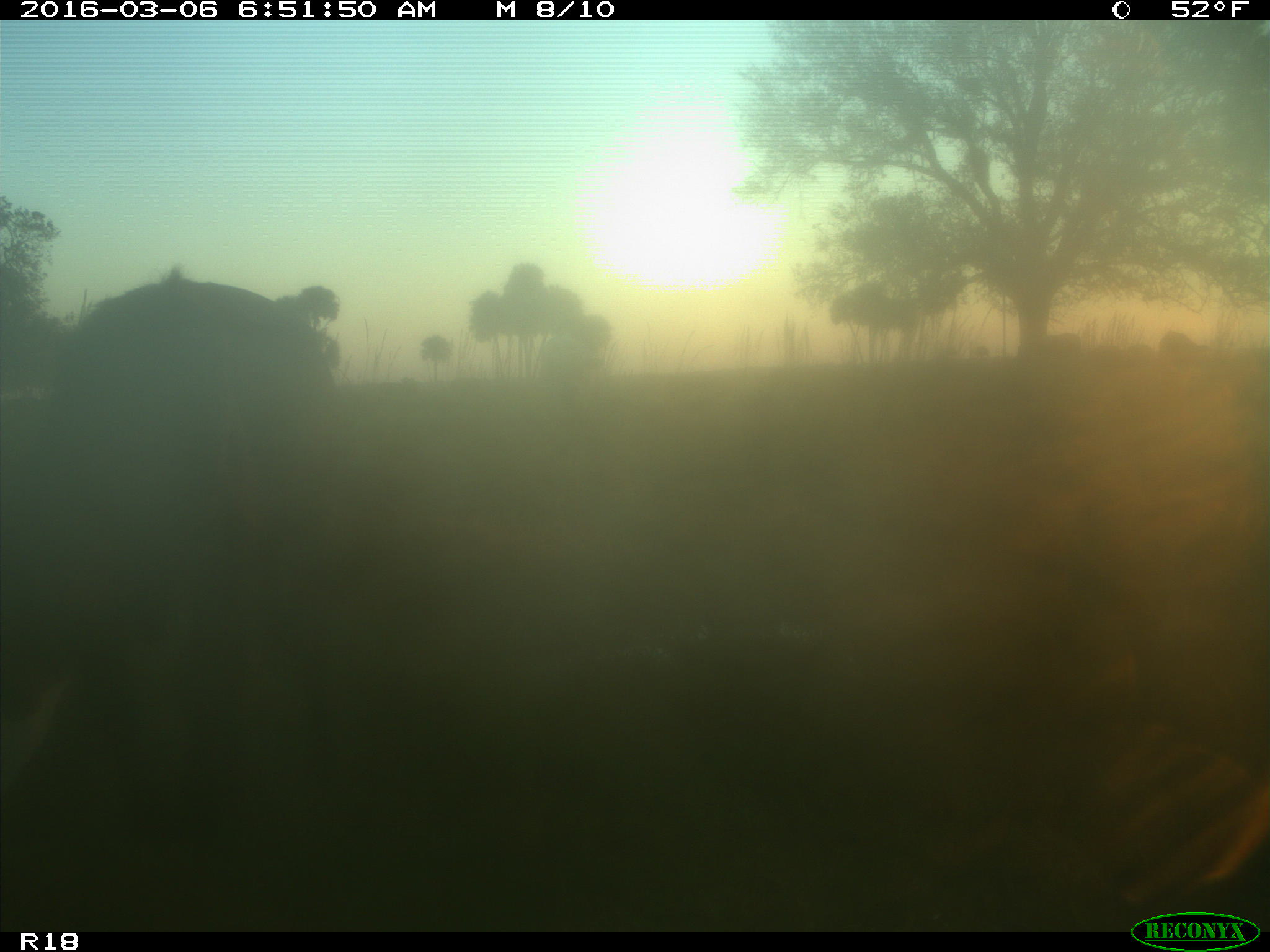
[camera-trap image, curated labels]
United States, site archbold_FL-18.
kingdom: Animalia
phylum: Chordata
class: Mammalia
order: Artiodactyla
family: Bovidae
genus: Bos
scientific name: Bos taurus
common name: domestic cow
Bos taurus (domestic cow).